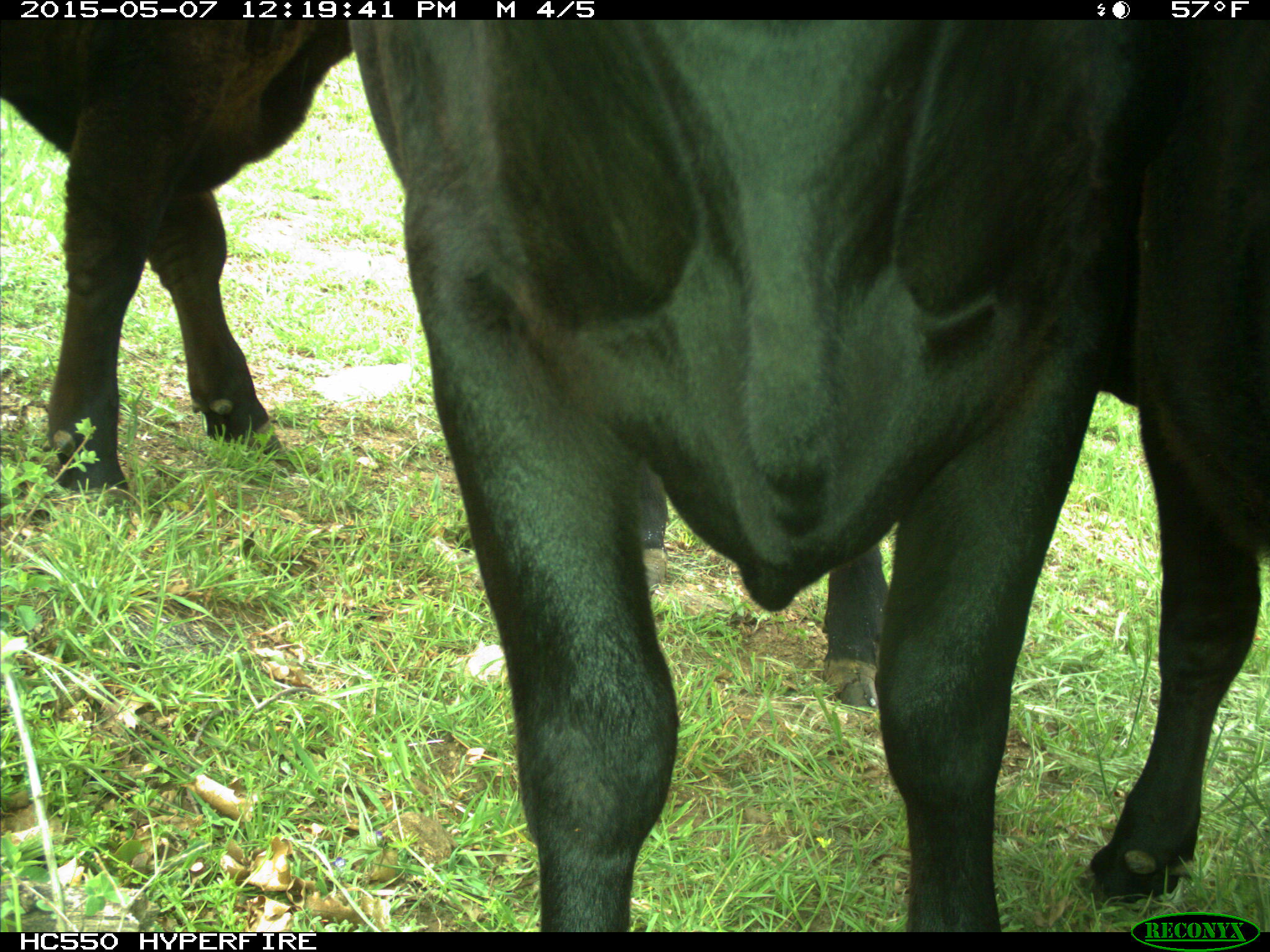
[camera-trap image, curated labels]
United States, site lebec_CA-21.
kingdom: Animalia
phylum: Chordata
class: Mammalia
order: Artiodactyla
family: Bovidae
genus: Bos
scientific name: Bos taurus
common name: domestic cow